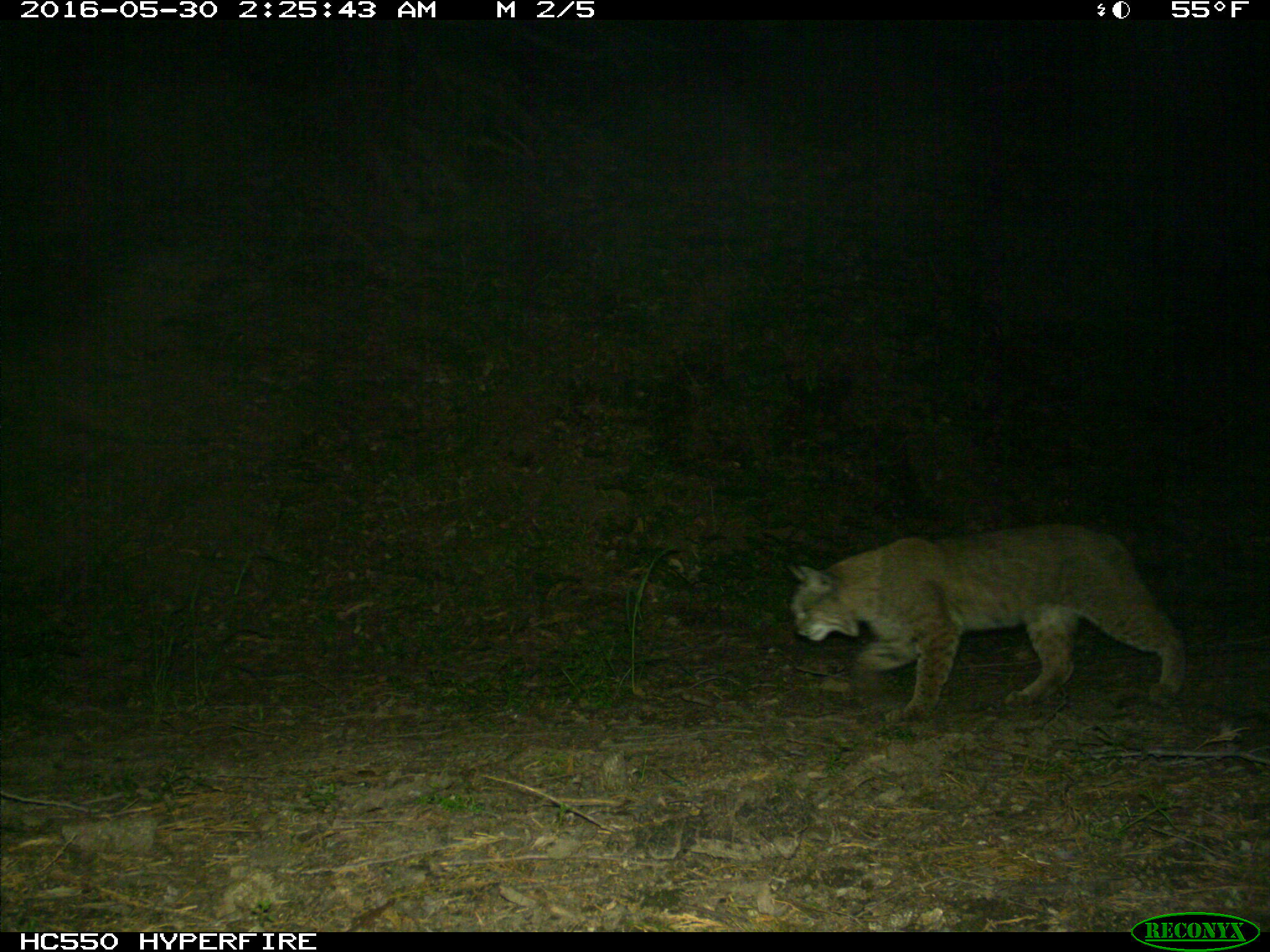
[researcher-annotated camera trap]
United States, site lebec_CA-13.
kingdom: Animalia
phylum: Chordata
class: Mammalia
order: Carnivora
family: Felidae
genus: Lynx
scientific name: Lynx rufus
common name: bobcat